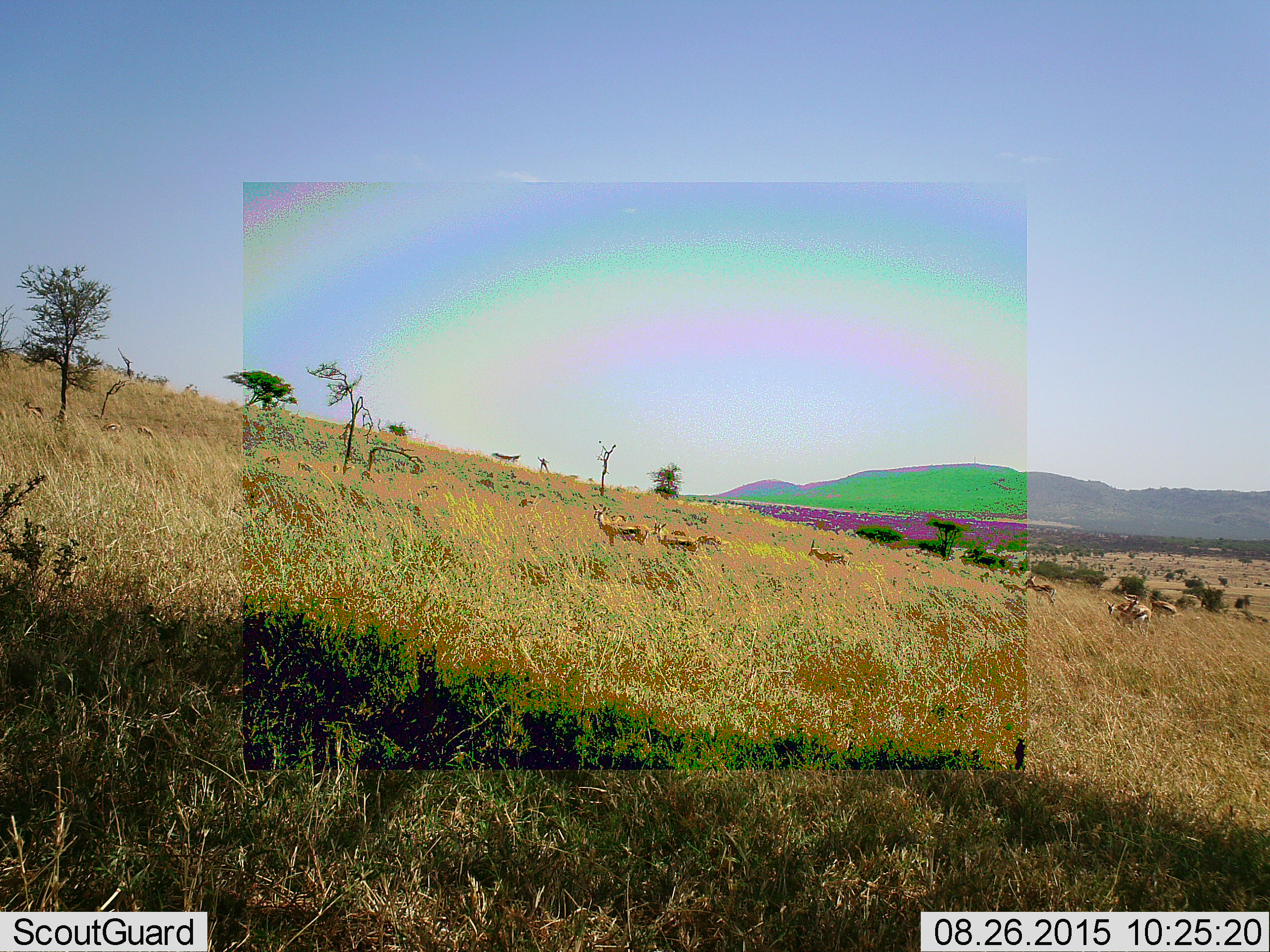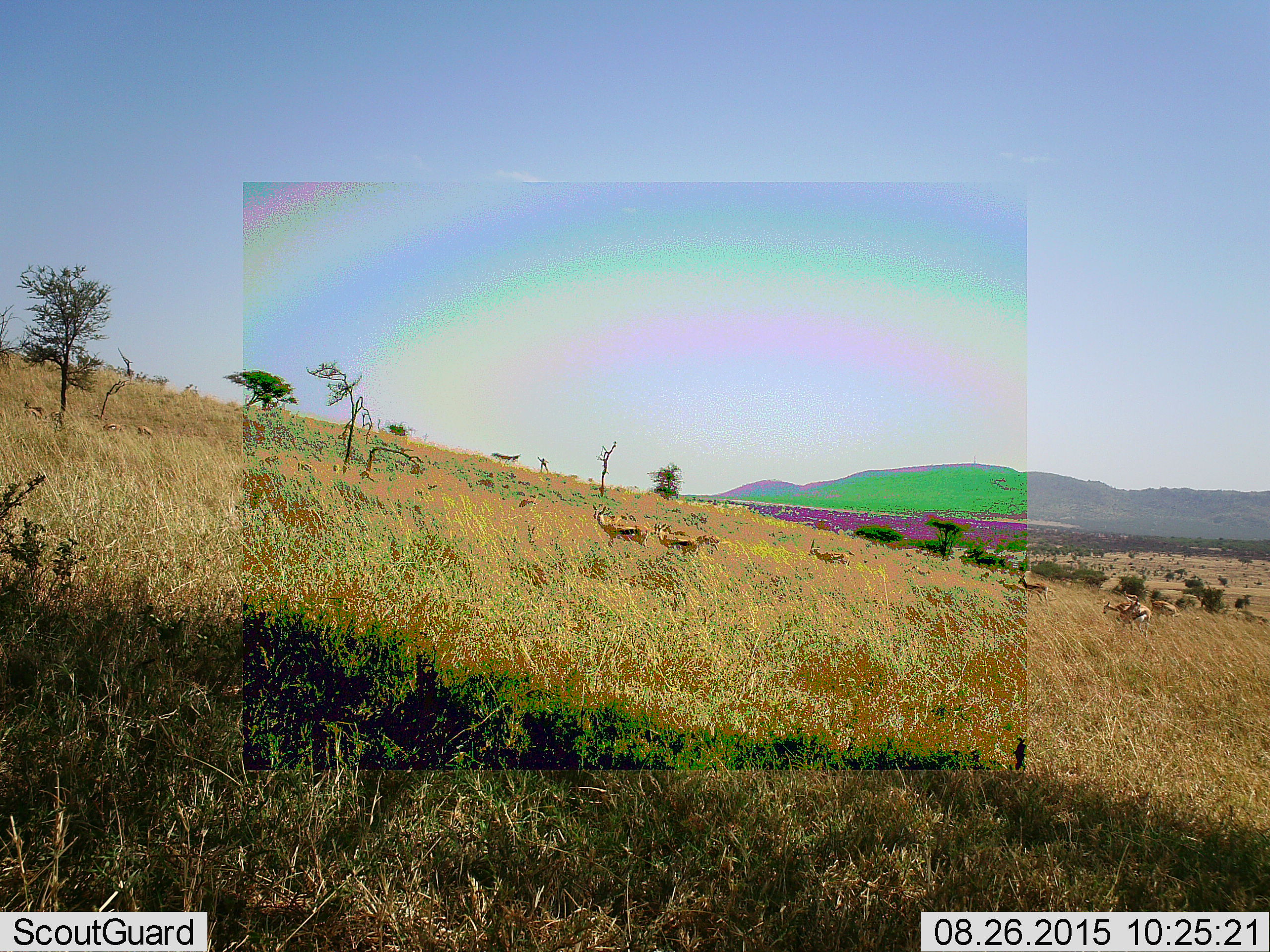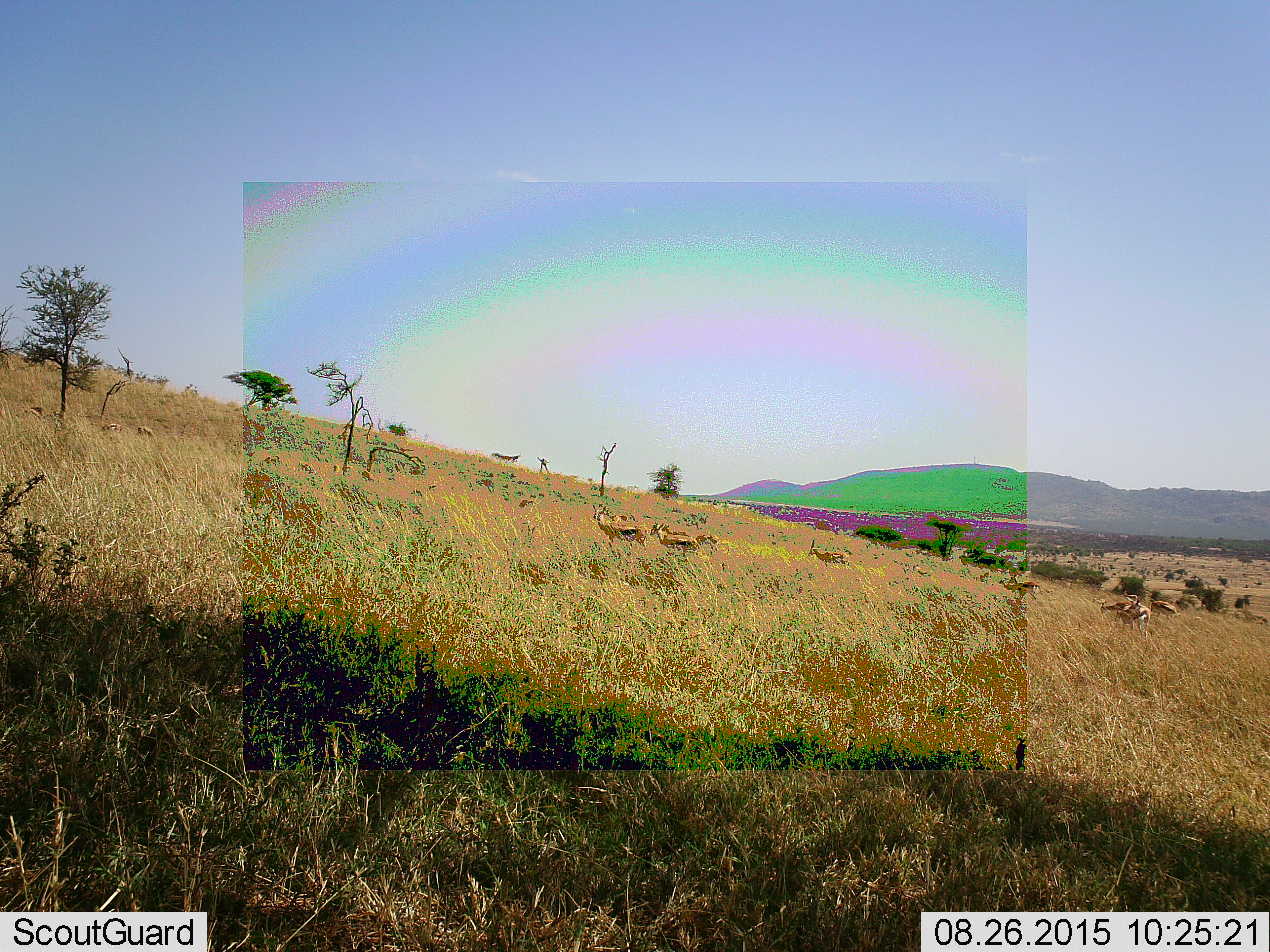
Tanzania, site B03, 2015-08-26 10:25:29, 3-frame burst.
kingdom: Animalia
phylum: Chordata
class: Mammalia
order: Artiodactyla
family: Bovidae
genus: Eudorcas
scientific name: Eudorcas thomsonii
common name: thomson's gazelle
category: gazellethomsons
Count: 11-50.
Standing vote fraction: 93%.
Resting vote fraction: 0%.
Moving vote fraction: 20%.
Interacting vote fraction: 0%.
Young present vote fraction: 33%.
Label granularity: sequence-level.